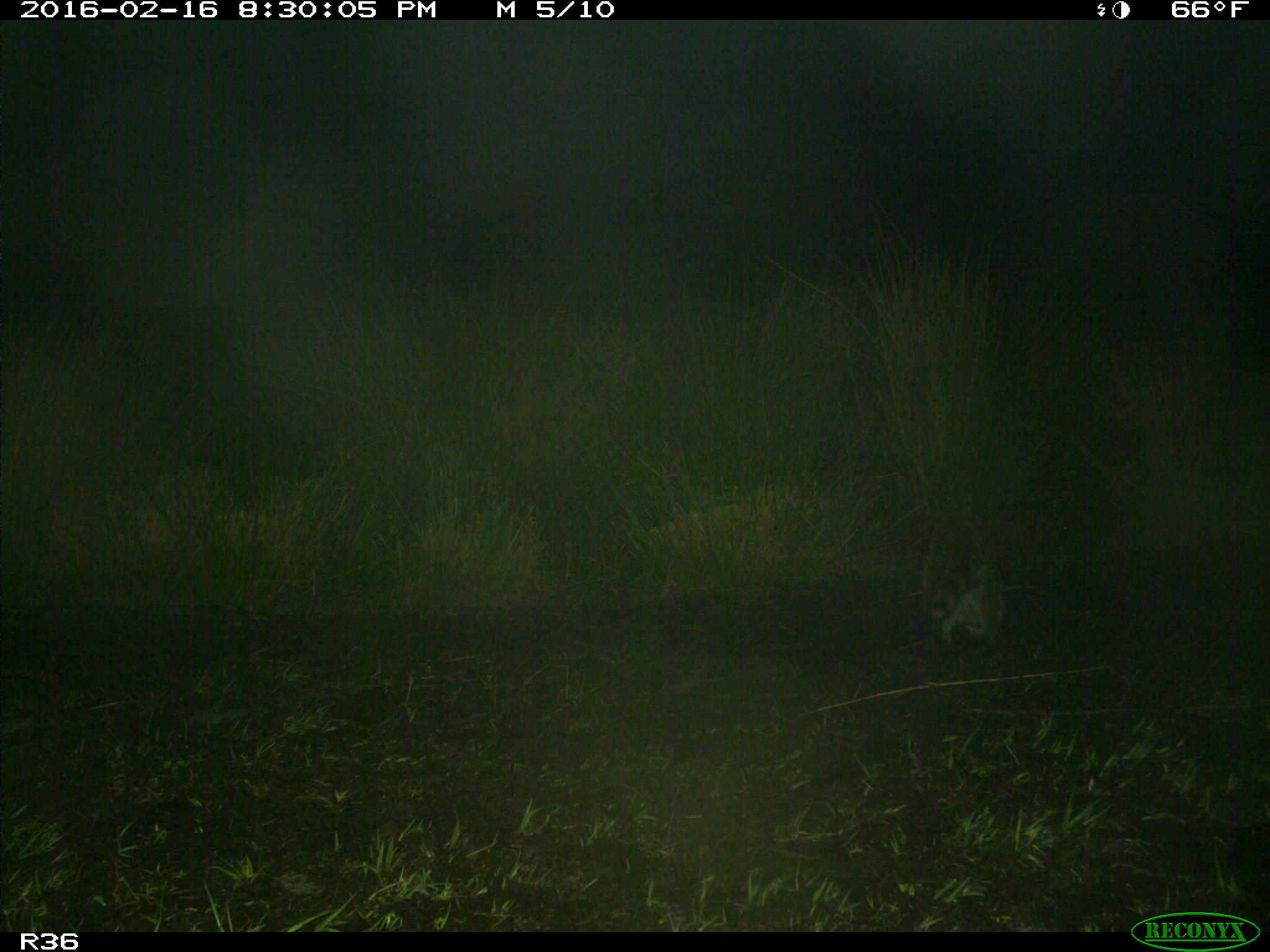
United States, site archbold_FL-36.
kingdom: Animalia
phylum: Chordata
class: Mammalia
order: Carnivora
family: Procyonidae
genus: Procyon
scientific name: Procyon lotor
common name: common raccoon